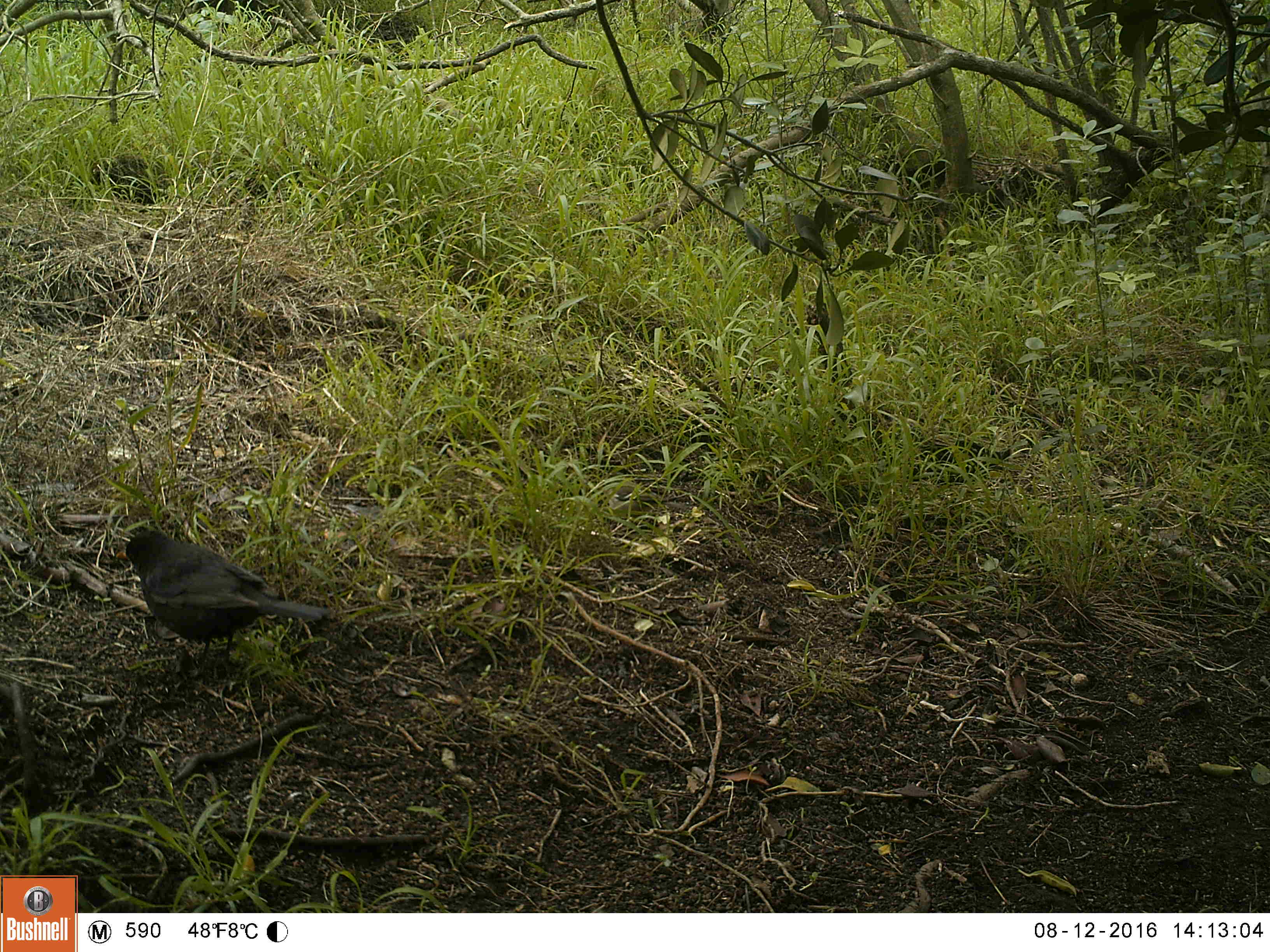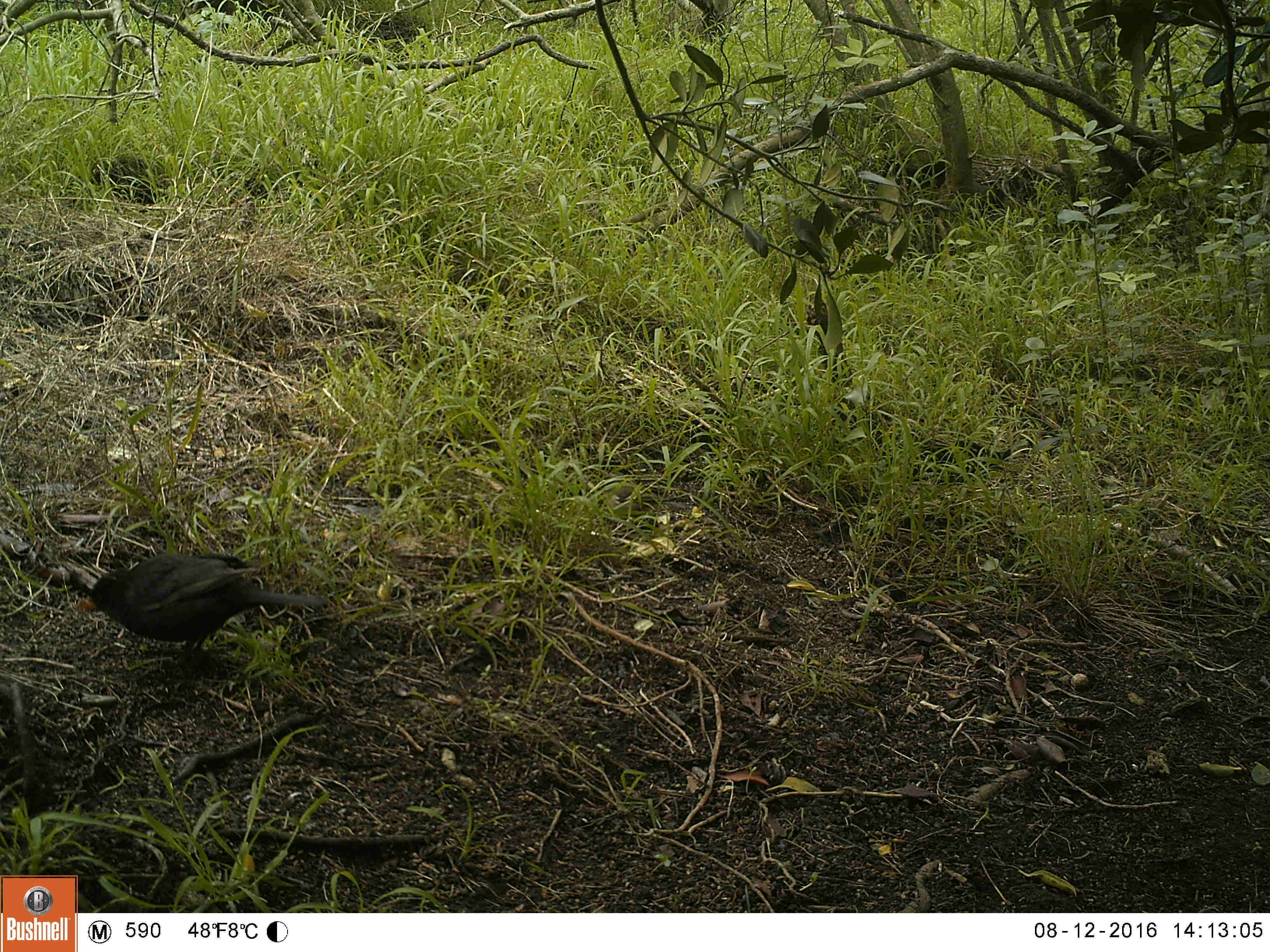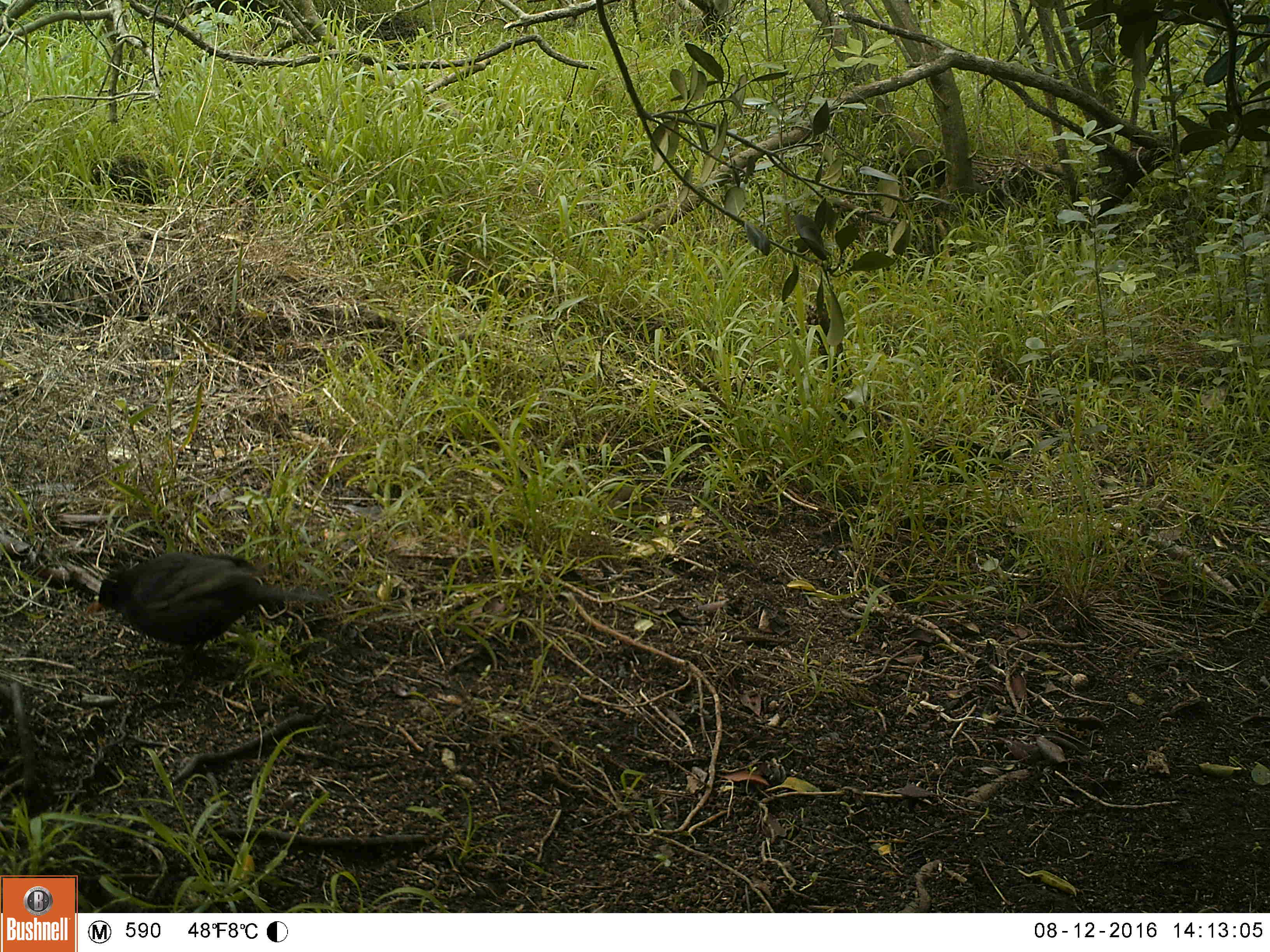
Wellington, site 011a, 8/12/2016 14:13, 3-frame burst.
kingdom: Animalia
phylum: Chordata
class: Aves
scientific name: Aves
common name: bird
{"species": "bird (Aves)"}